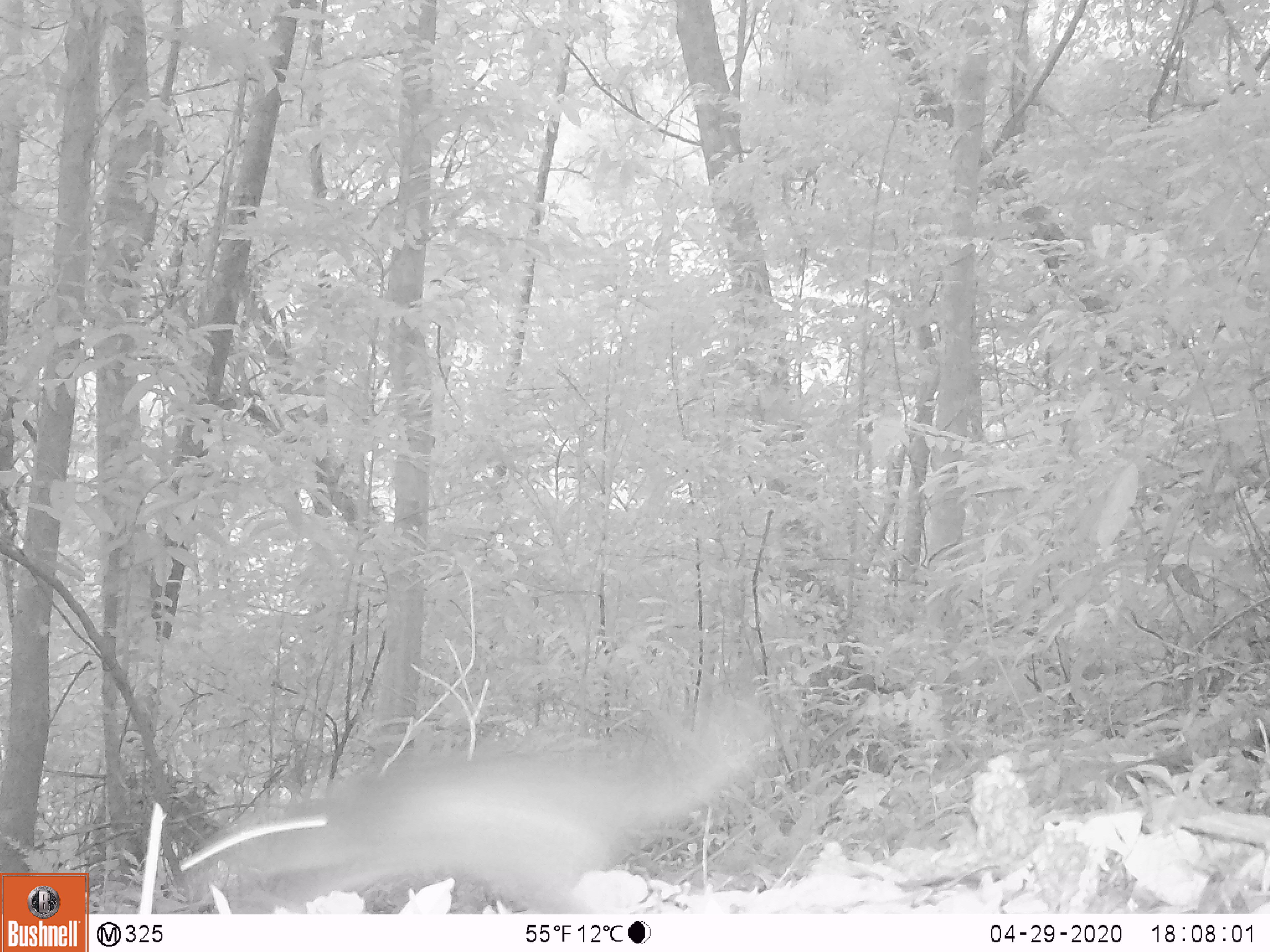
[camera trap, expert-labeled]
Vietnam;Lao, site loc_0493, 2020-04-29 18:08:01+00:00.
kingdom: Animalia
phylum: Chordata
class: Mammalia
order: Carnivora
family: Mustelidae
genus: Melogale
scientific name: Melogale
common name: ferret badger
Ferret badger (Melogale). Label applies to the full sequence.